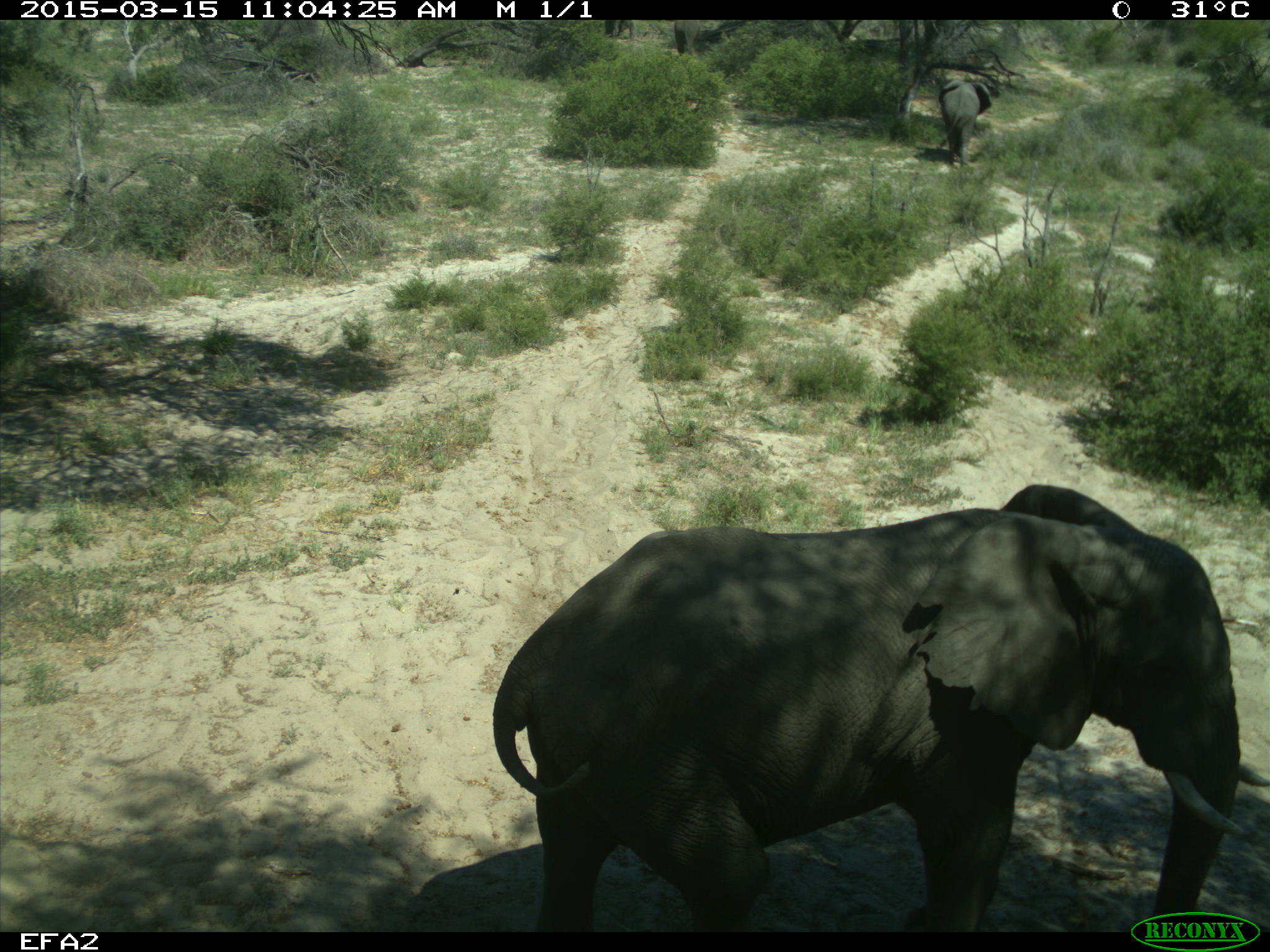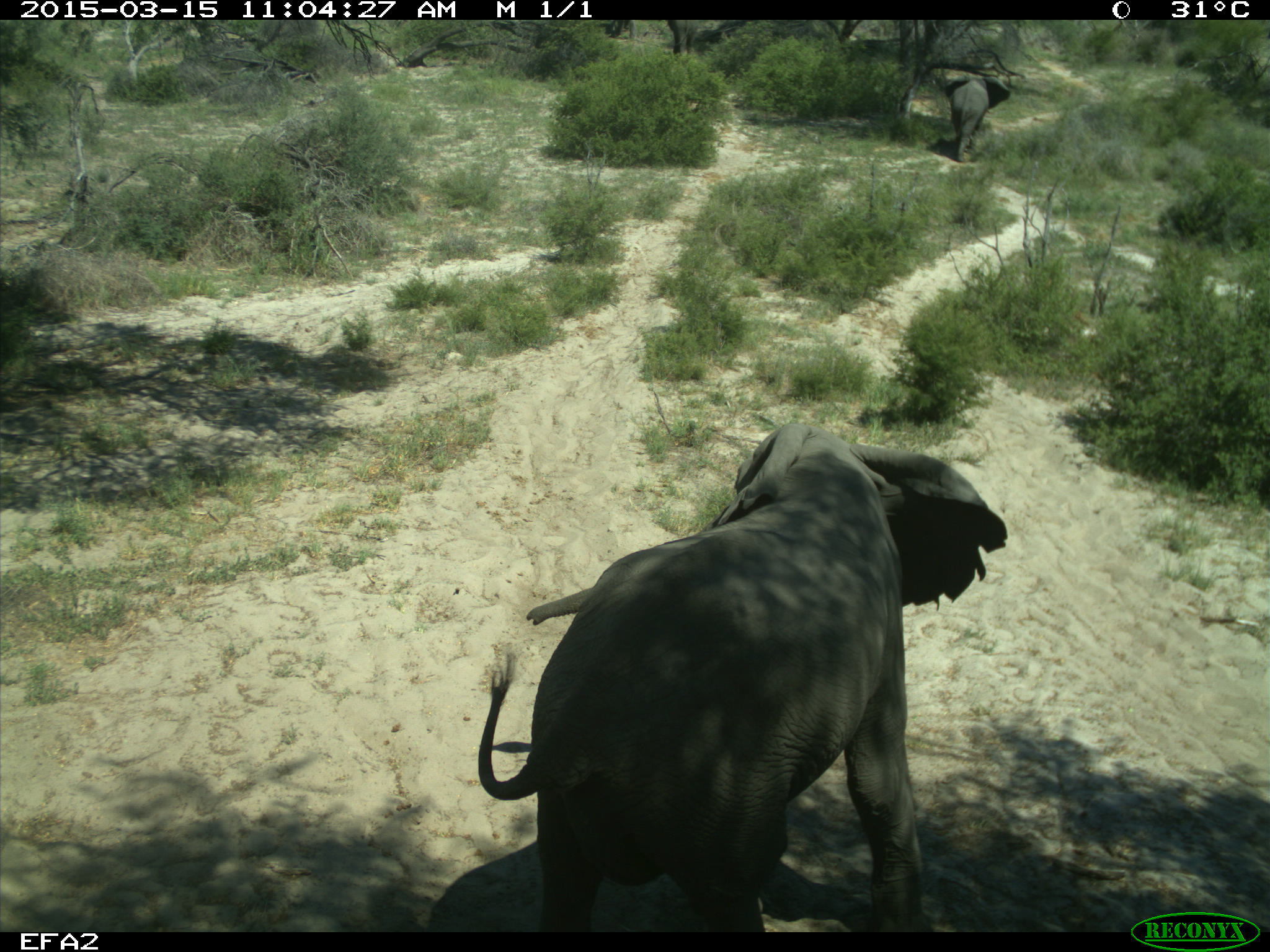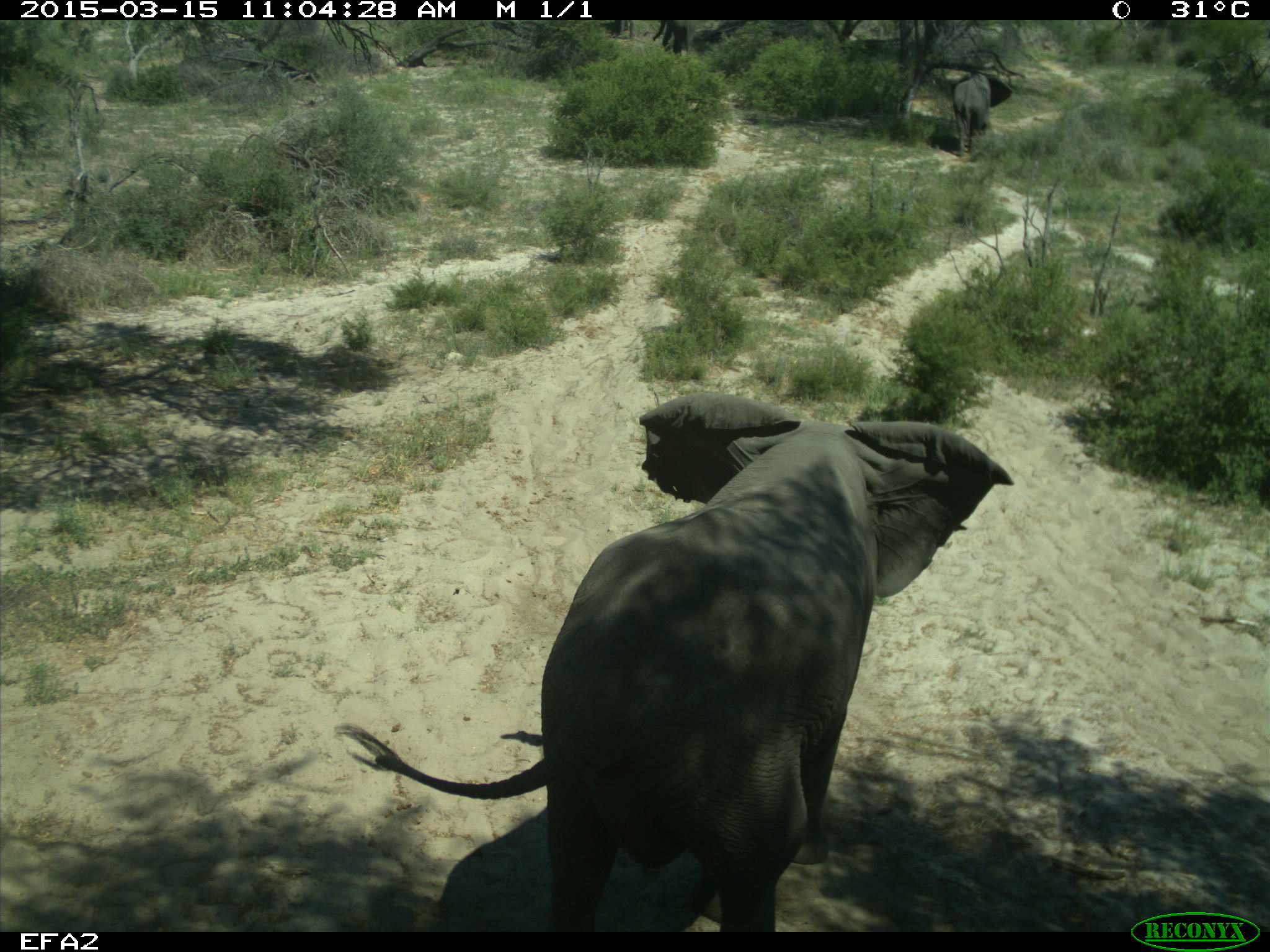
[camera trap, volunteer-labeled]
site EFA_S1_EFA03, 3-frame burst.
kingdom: Animalia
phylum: Chordata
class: Mammalia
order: Proboscidea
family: Elephantidae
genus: Loxodonta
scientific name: Loxodonta africana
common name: african bush elephant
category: elephant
Elephant (african bush elephant) (Loxodonta africana), count 4. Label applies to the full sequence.